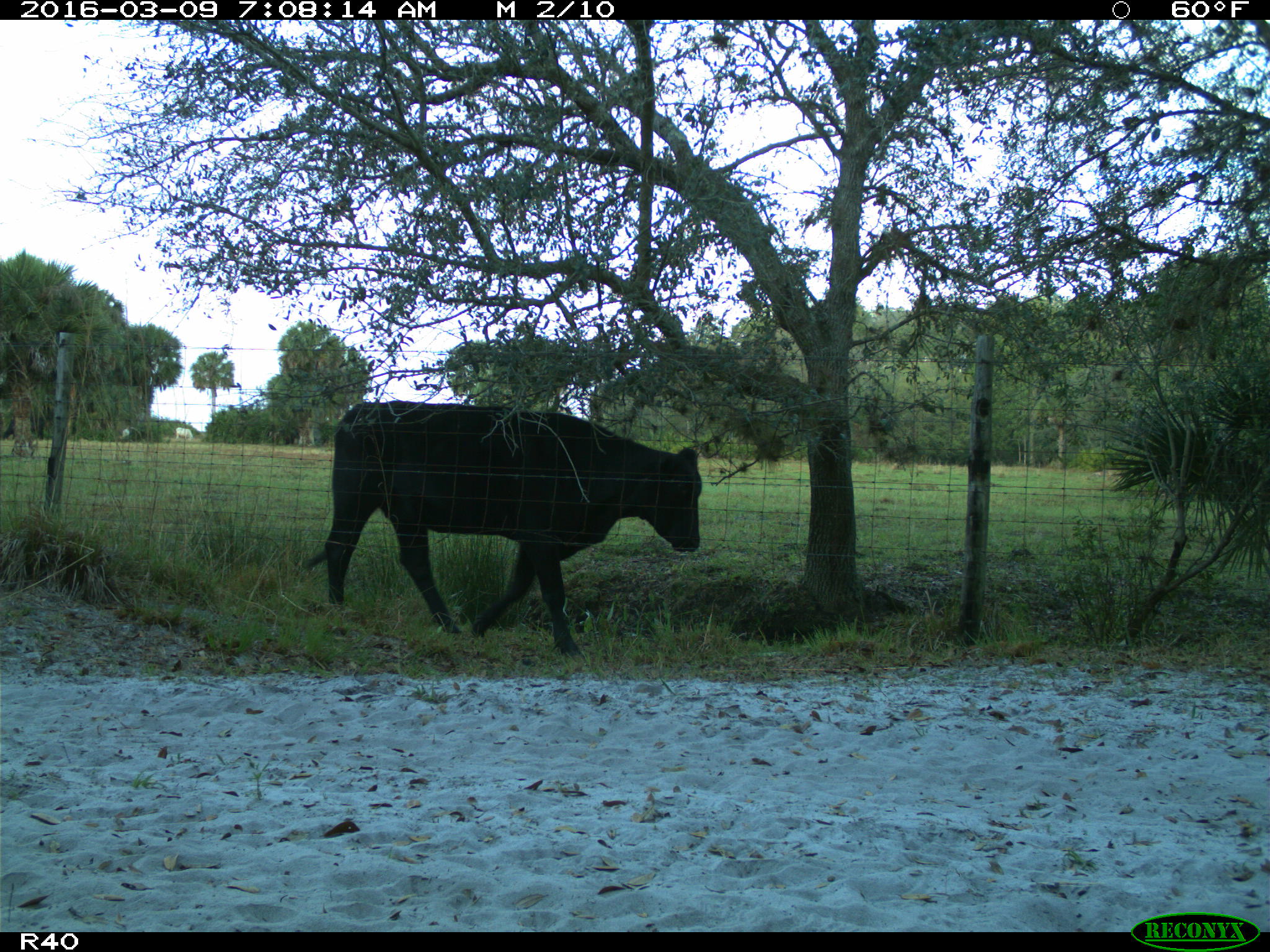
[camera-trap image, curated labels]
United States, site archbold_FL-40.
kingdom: Animalia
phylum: Chordata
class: Mammalia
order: Artiodactyla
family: Bovidae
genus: Bos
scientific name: Bos taurus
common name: domestic cow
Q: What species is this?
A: Bos taurus (domestic cow).